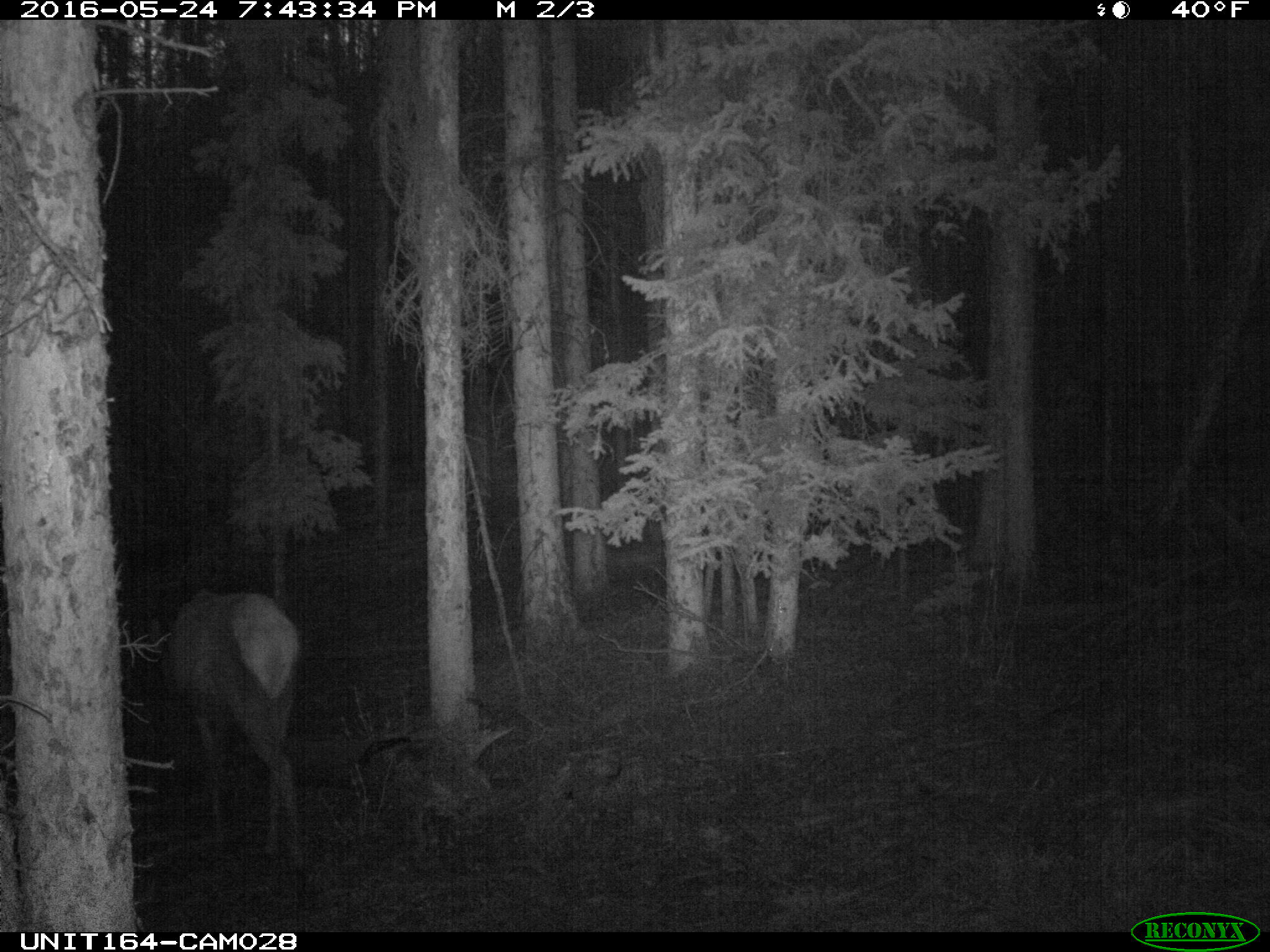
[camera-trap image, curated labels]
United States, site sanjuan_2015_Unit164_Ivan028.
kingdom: Animalia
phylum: Chordata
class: Mammalia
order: Artiodactyla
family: Cervidae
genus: Cervus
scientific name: Cervus elaphus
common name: red deer